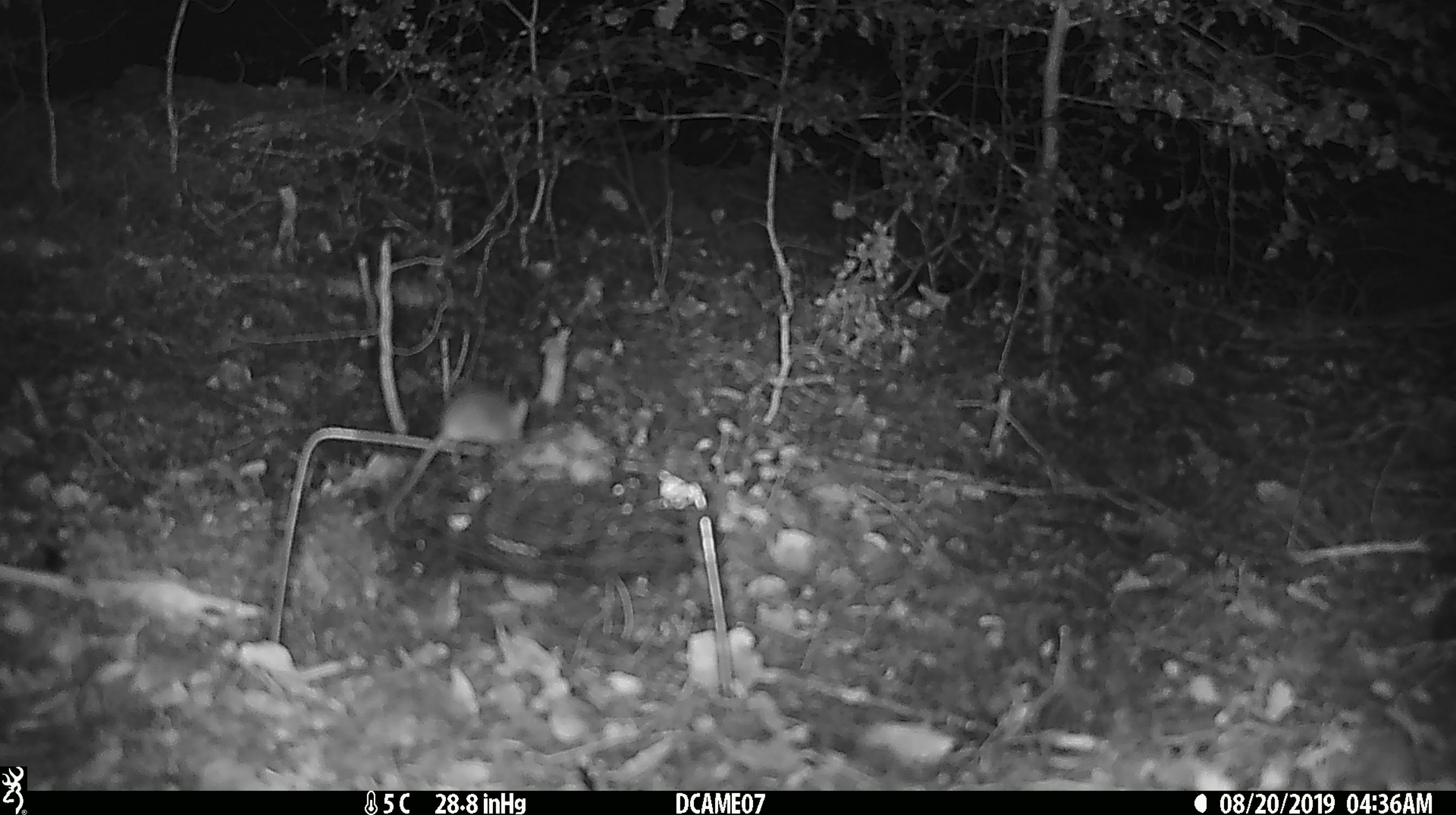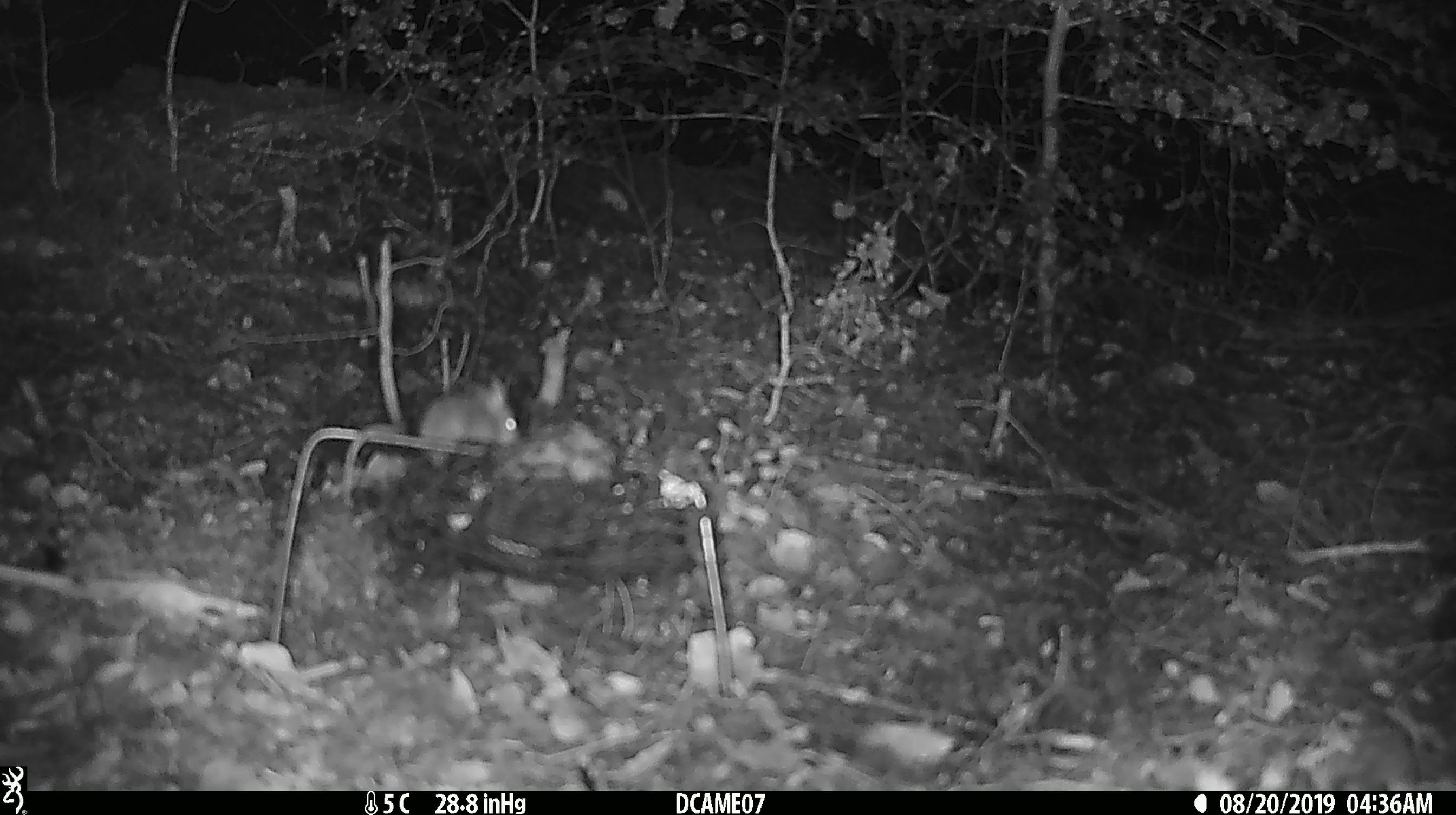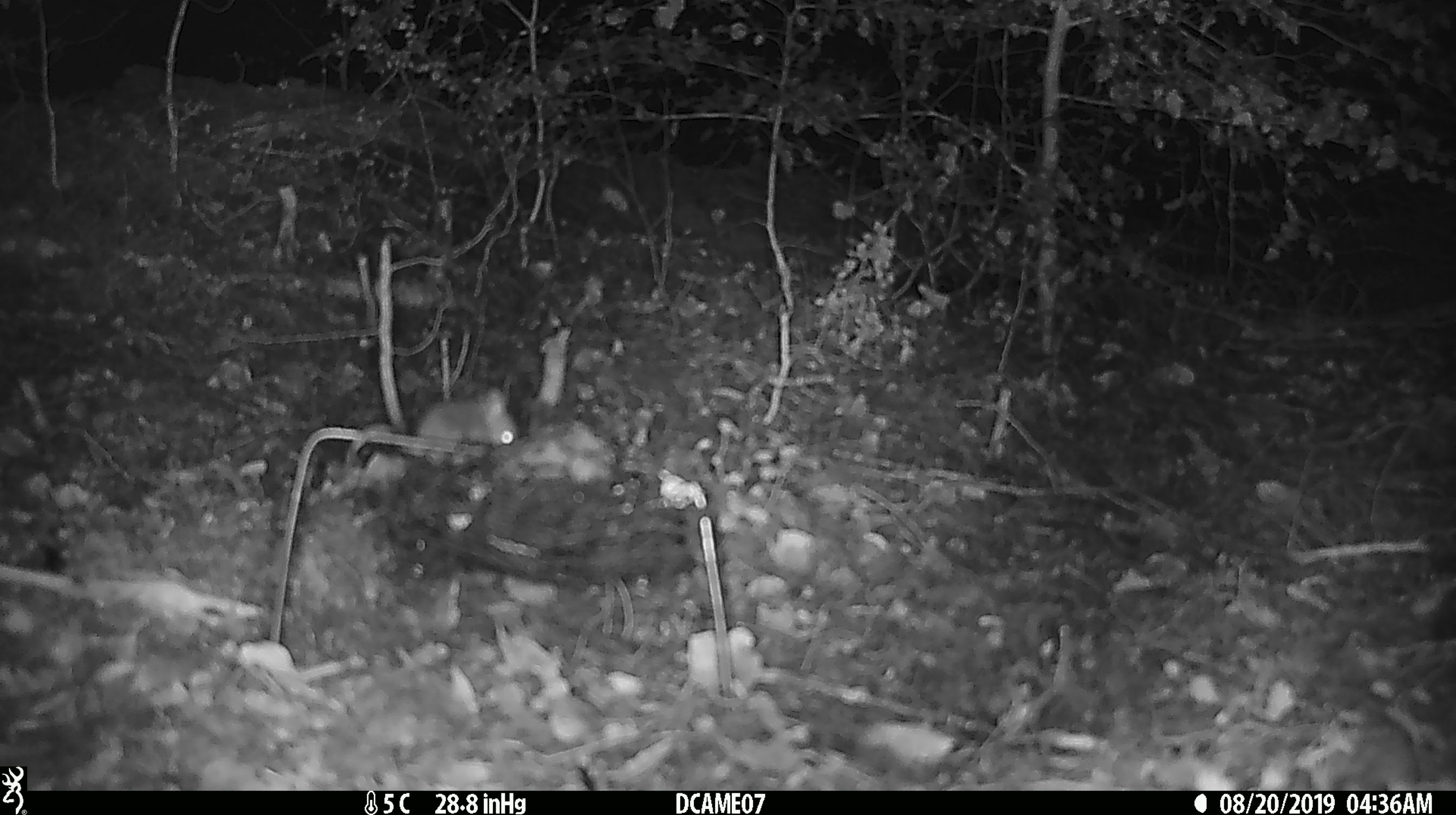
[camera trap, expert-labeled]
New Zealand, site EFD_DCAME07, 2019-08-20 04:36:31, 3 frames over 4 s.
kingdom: Animalia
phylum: Chordata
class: Mammalia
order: Rodentia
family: Muridae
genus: Mus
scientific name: Mus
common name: mouse